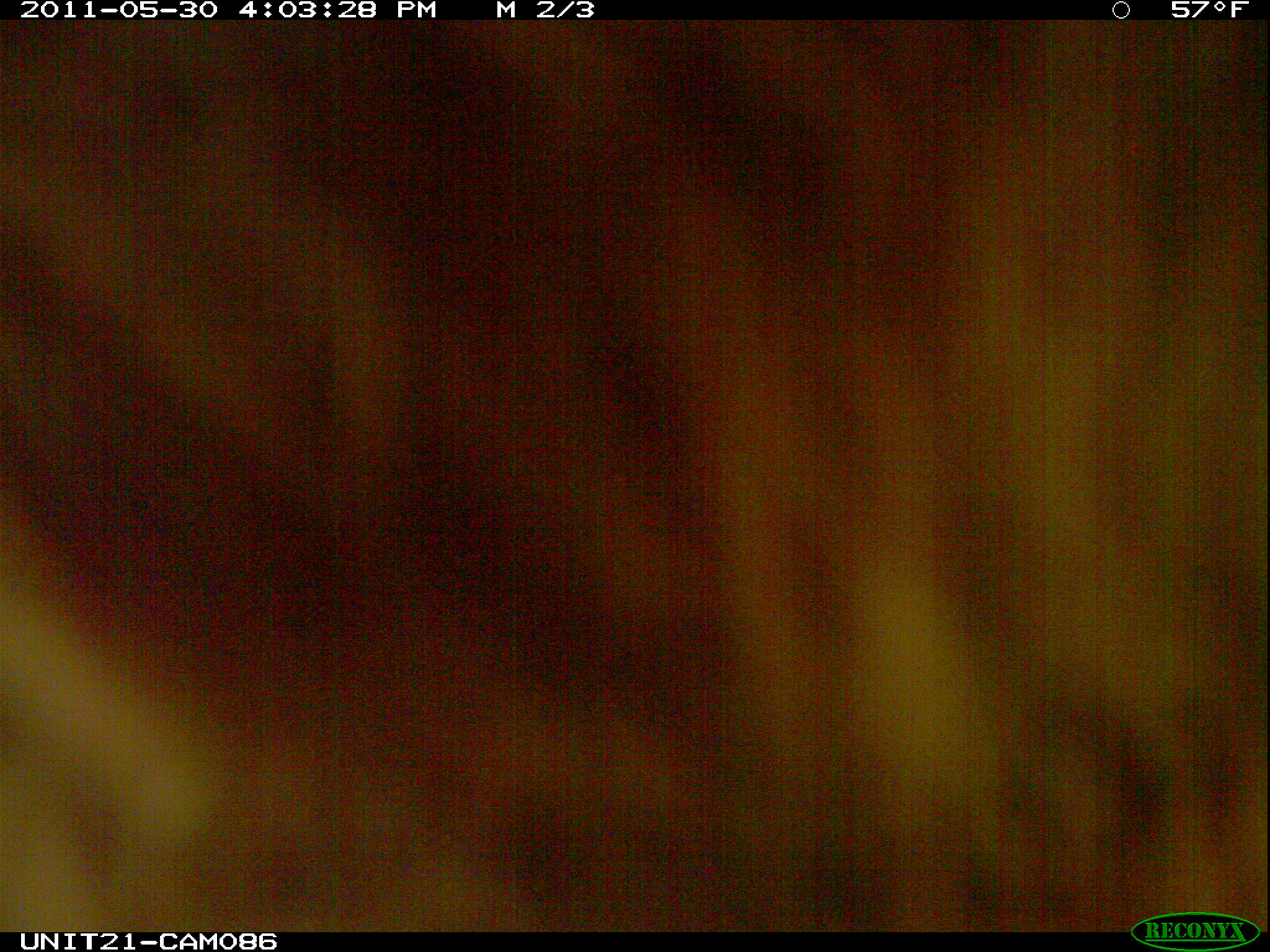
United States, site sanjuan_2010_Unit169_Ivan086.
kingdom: Animalia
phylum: Chordata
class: Mammalia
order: Carnivora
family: Ursidae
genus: Ursus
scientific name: Ursus americanus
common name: american black bear